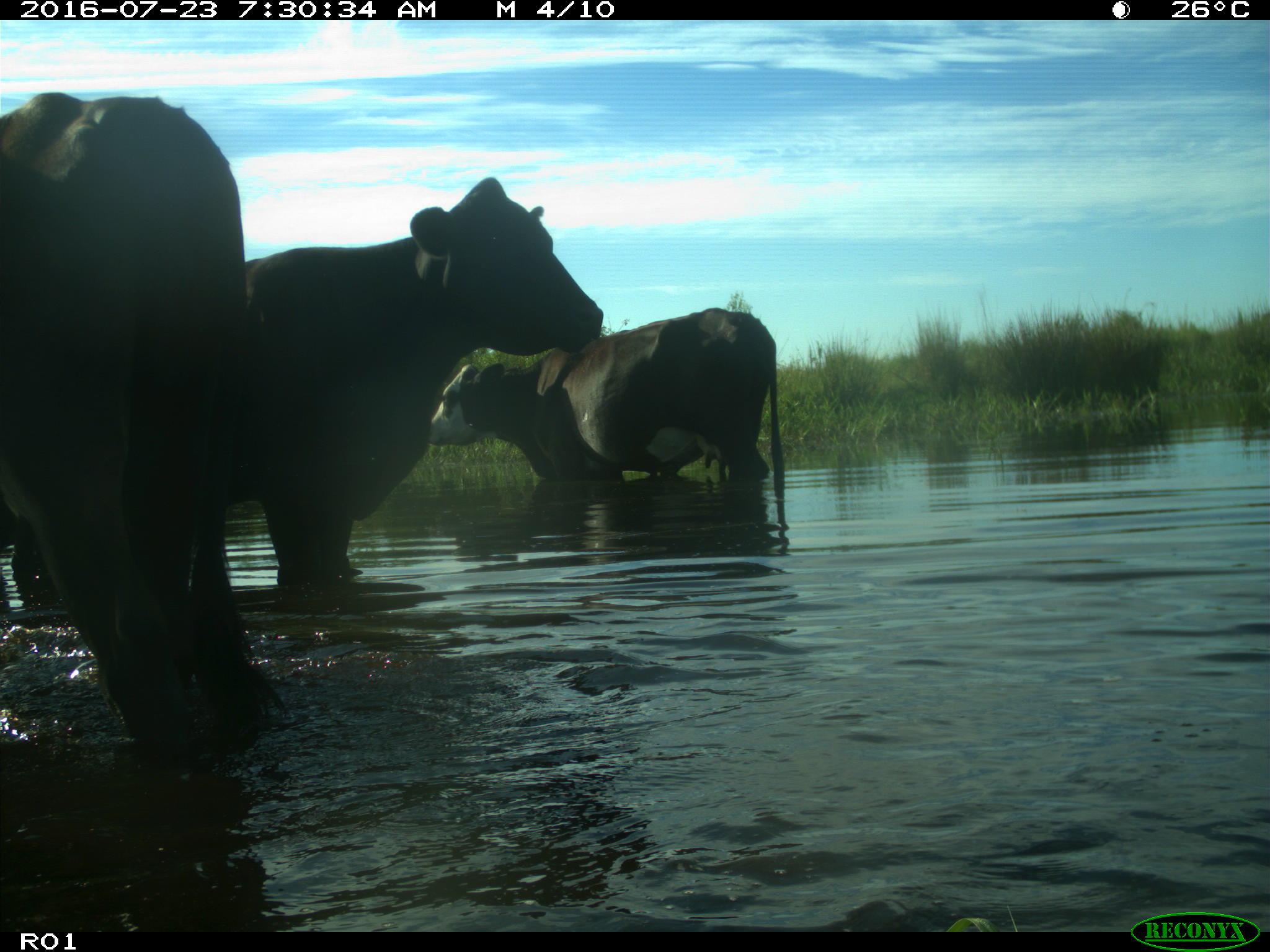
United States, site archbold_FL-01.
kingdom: Animalia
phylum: Chordata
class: Mammalia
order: Artiodactyla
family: Bovidae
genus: Bos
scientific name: Bos taurus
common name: domestic cow